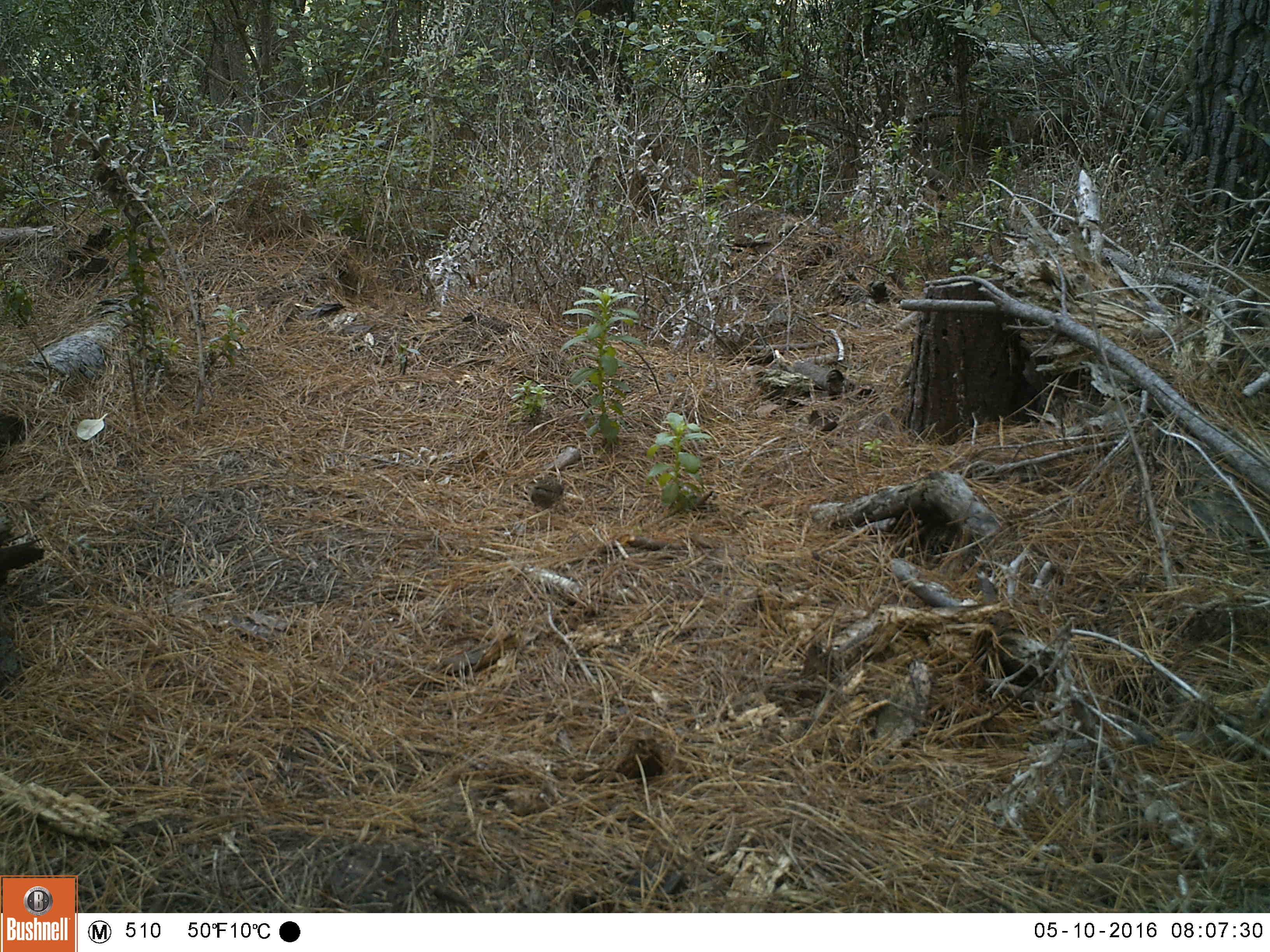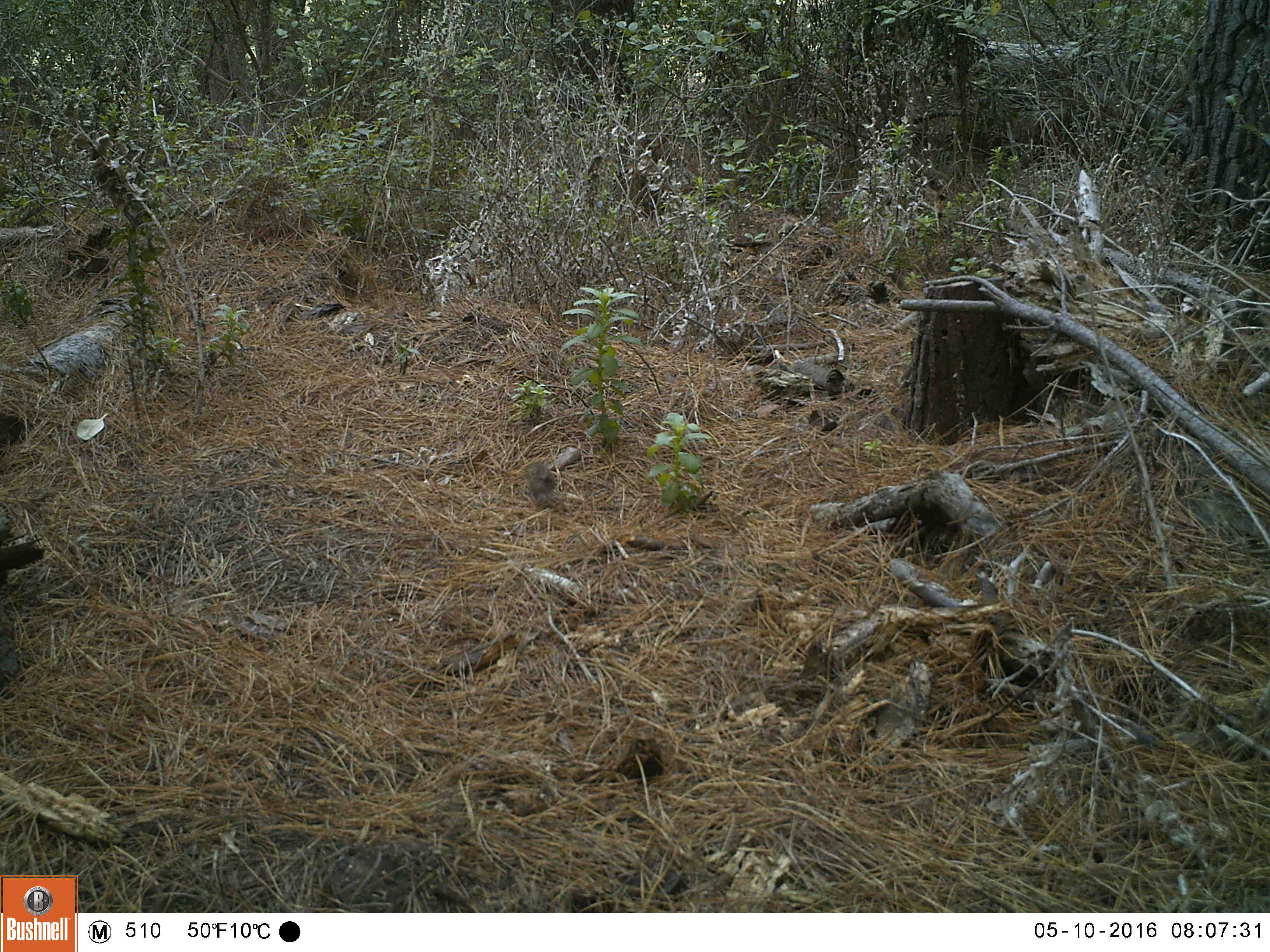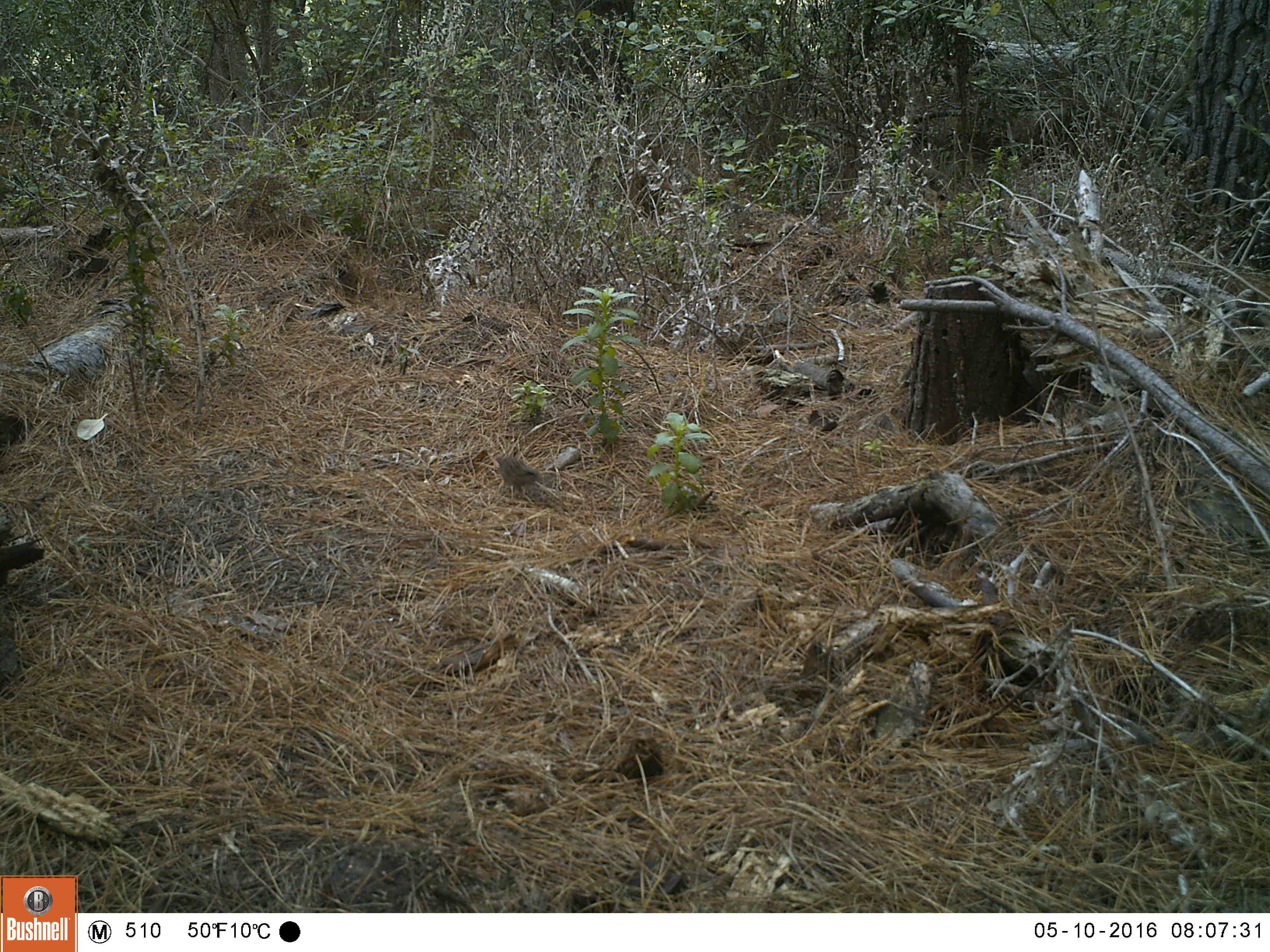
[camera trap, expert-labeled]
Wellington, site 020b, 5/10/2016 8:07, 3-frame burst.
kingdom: Animalia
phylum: Chordata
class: Aves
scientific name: Aves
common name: bird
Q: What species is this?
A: Bird (Aves).